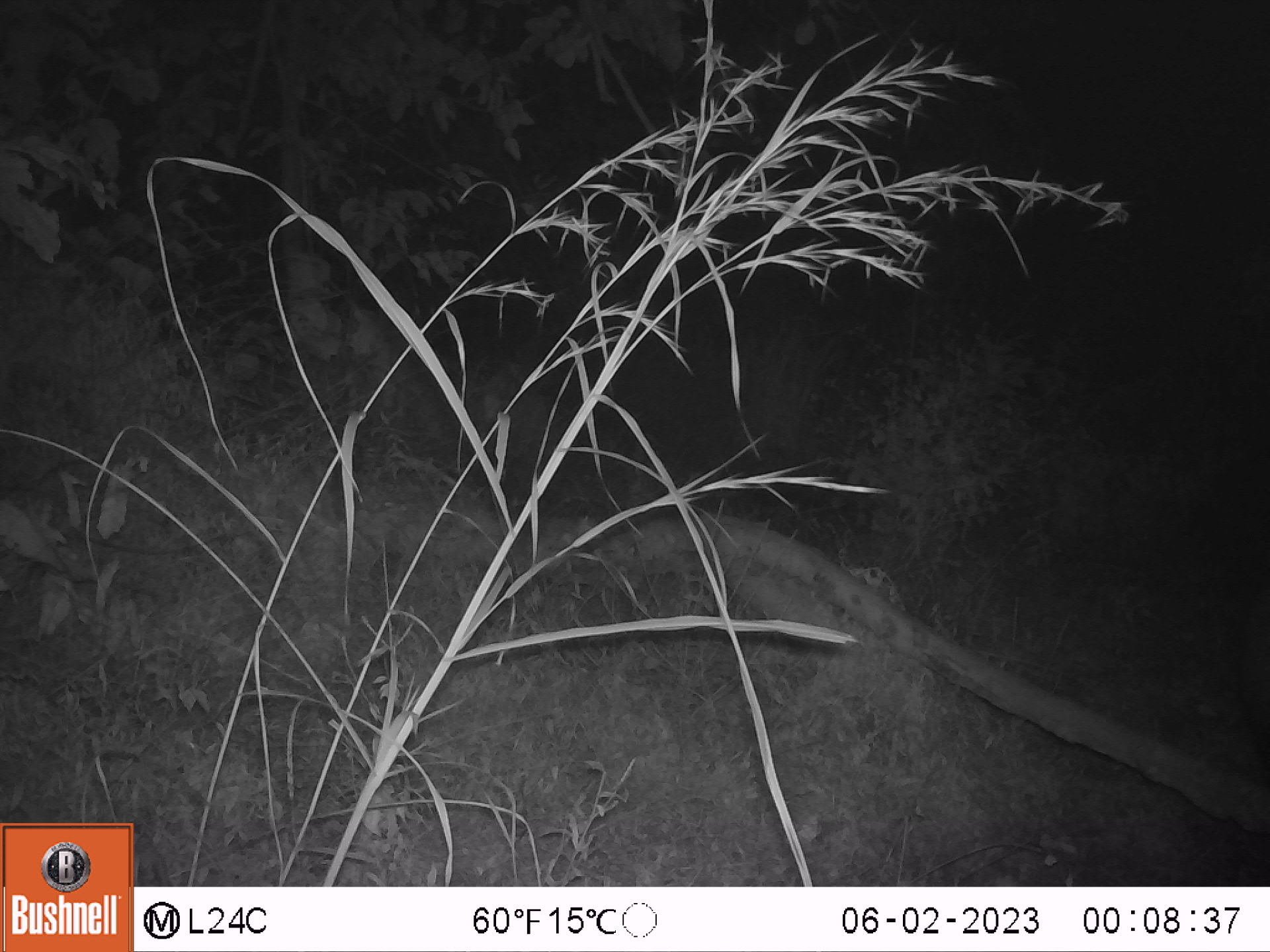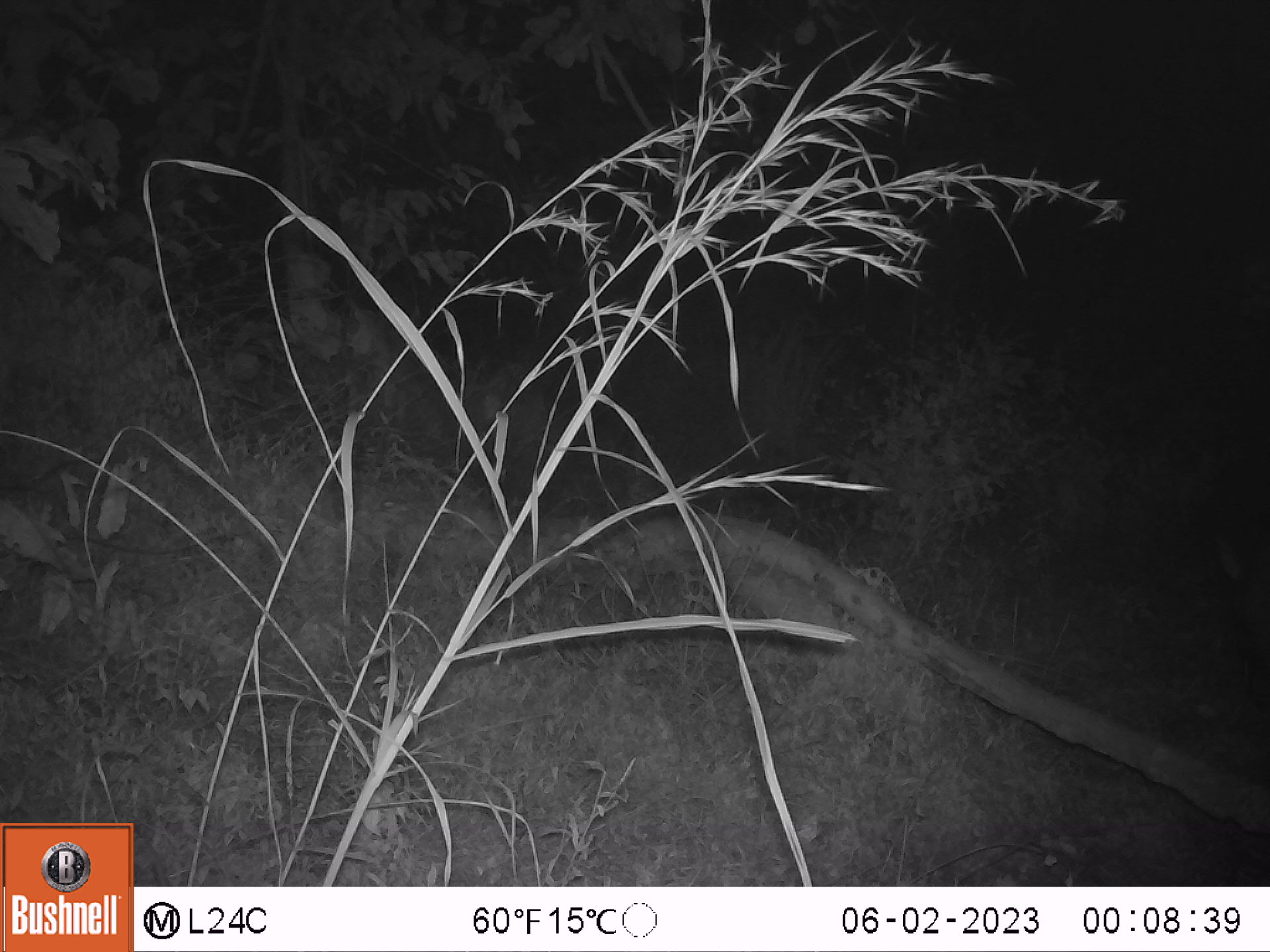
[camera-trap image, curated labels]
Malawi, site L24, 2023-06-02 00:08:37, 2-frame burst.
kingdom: Animalia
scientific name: Animalia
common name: other animal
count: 1